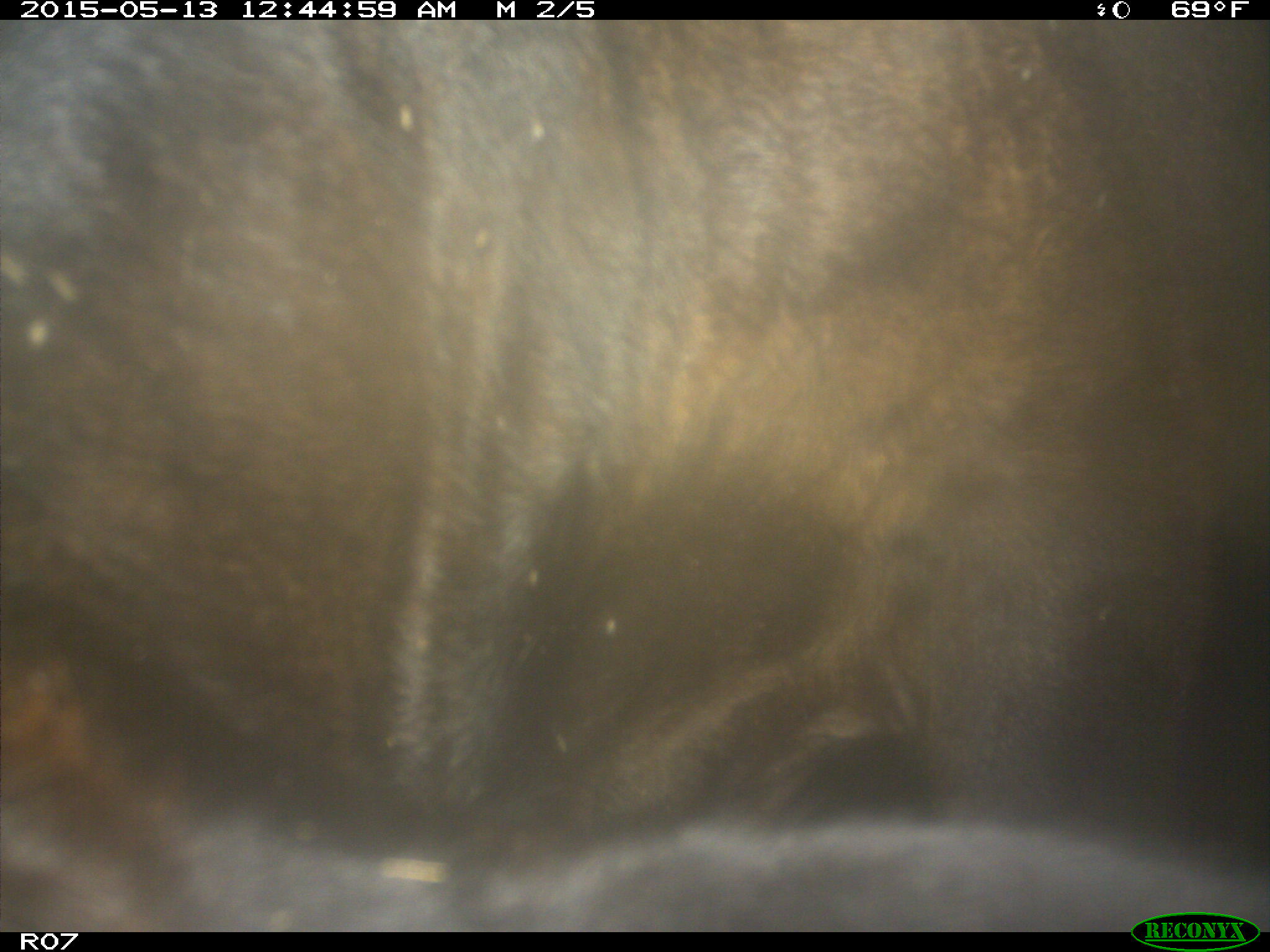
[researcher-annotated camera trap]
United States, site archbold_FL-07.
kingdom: Animalia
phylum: Chordata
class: Mammalia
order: Artiodactyla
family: Bovidae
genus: Bos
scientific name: Bos taurus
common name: domestic cow